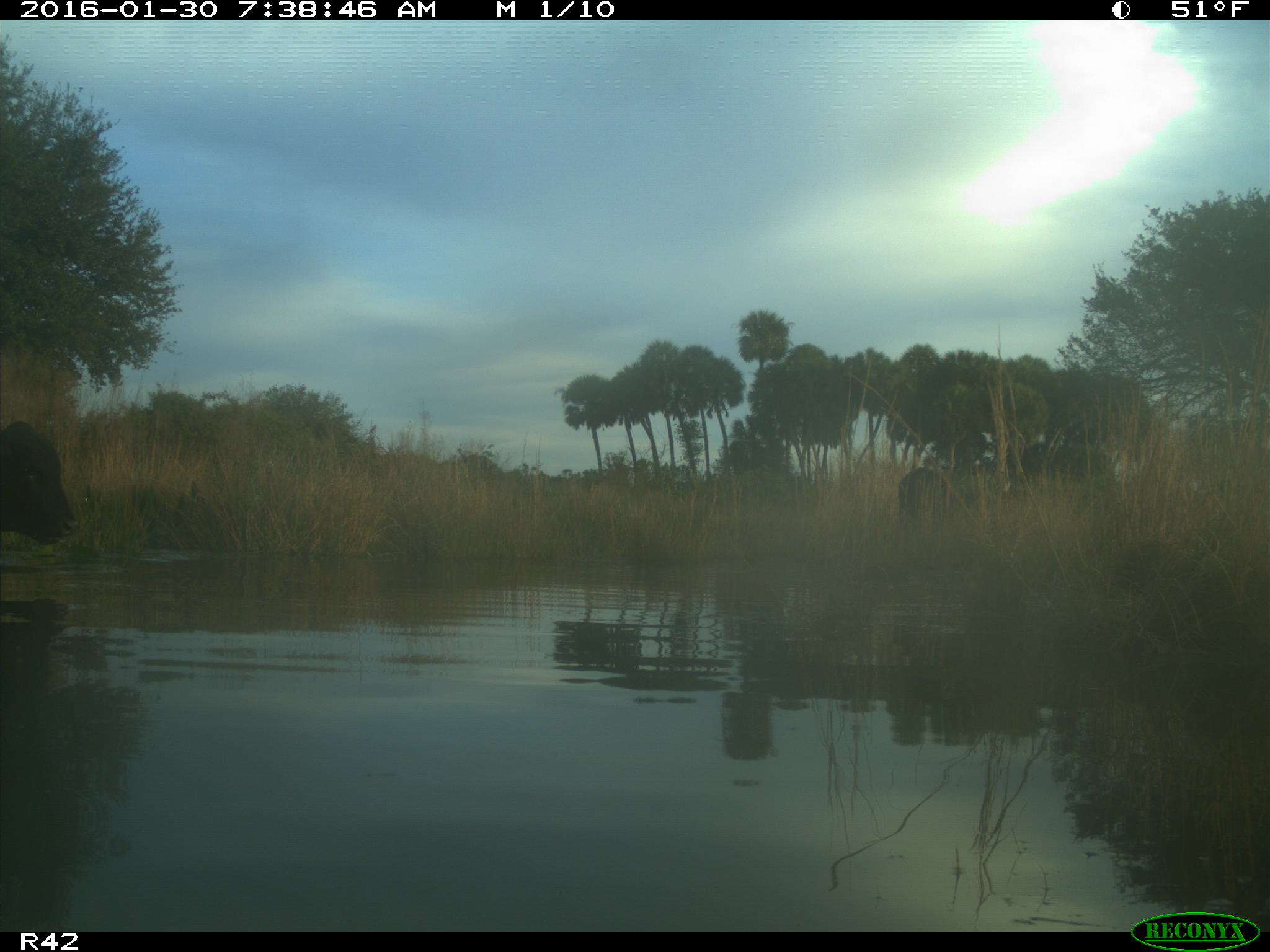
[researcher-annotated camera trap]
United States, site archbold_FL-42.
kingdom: Animalia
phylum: Chordata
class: Mammalia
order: Artiodactyla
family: Bovidae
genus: Bos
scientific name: Bos taurus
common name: domestic cow